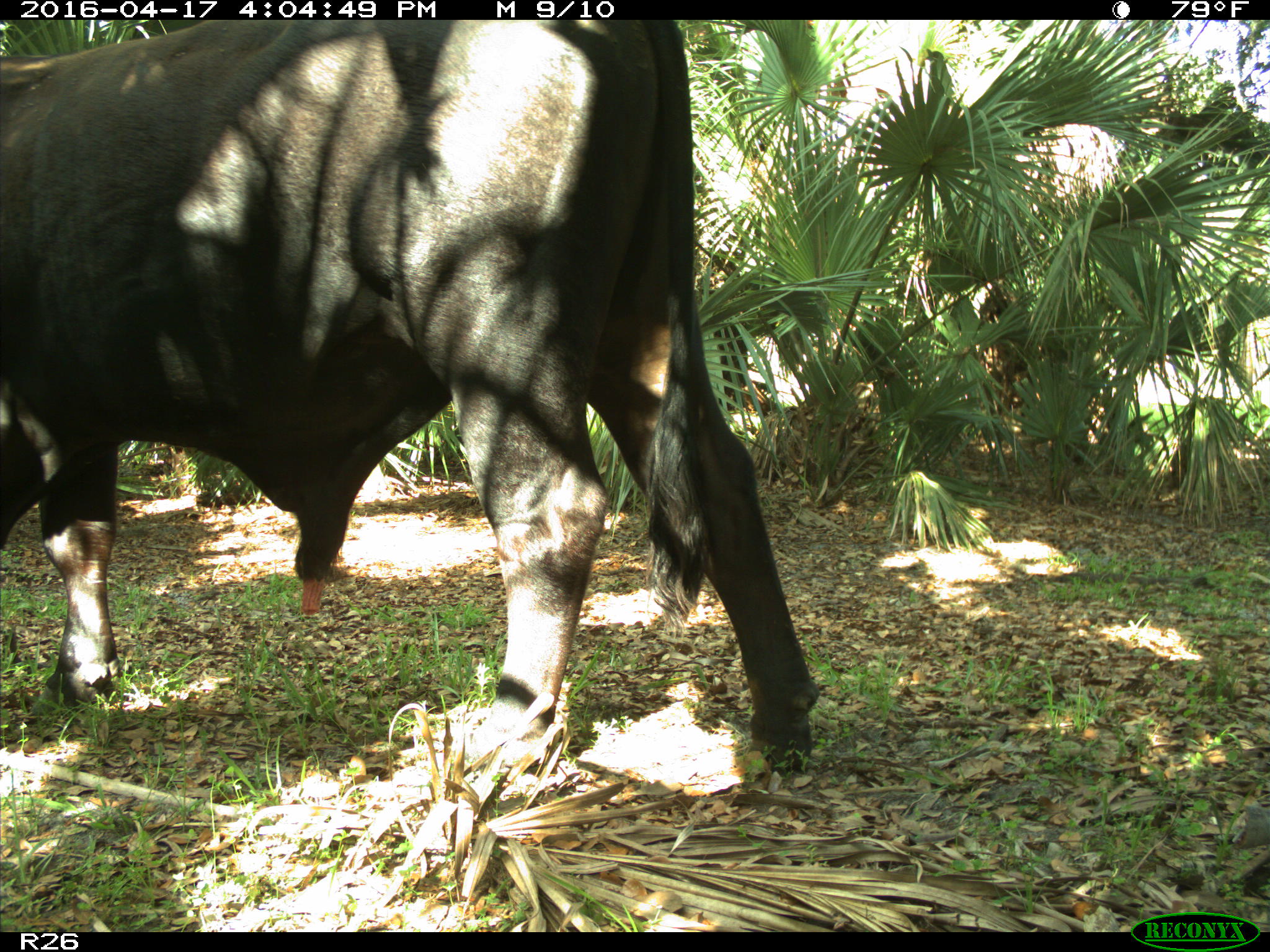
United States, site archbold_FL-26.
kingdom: Animalia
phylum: Chordata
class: Mammalia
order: Artiodactyla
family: Bovidae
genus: Bos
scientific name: Bos taurus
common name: domestic cow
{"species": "Bos taurus (domestic cow)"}